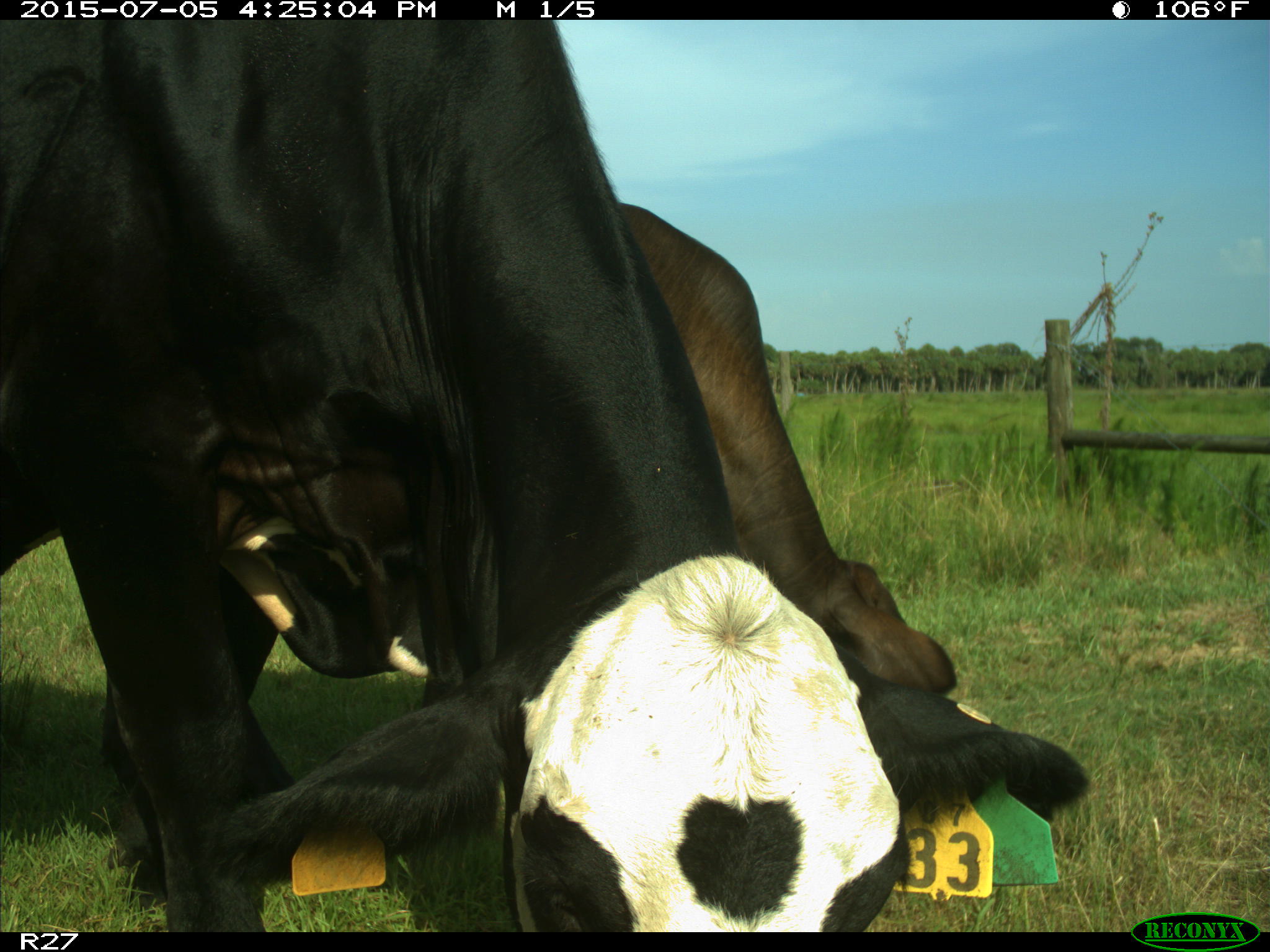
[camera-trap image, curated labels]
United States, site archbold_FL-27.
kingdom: Animalia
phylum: Chordata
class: Mammalia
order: Artiodactyla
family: Bovidae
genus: Bos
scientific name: Bos taurus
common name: domestic cow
Bos taurus (domestic cow).